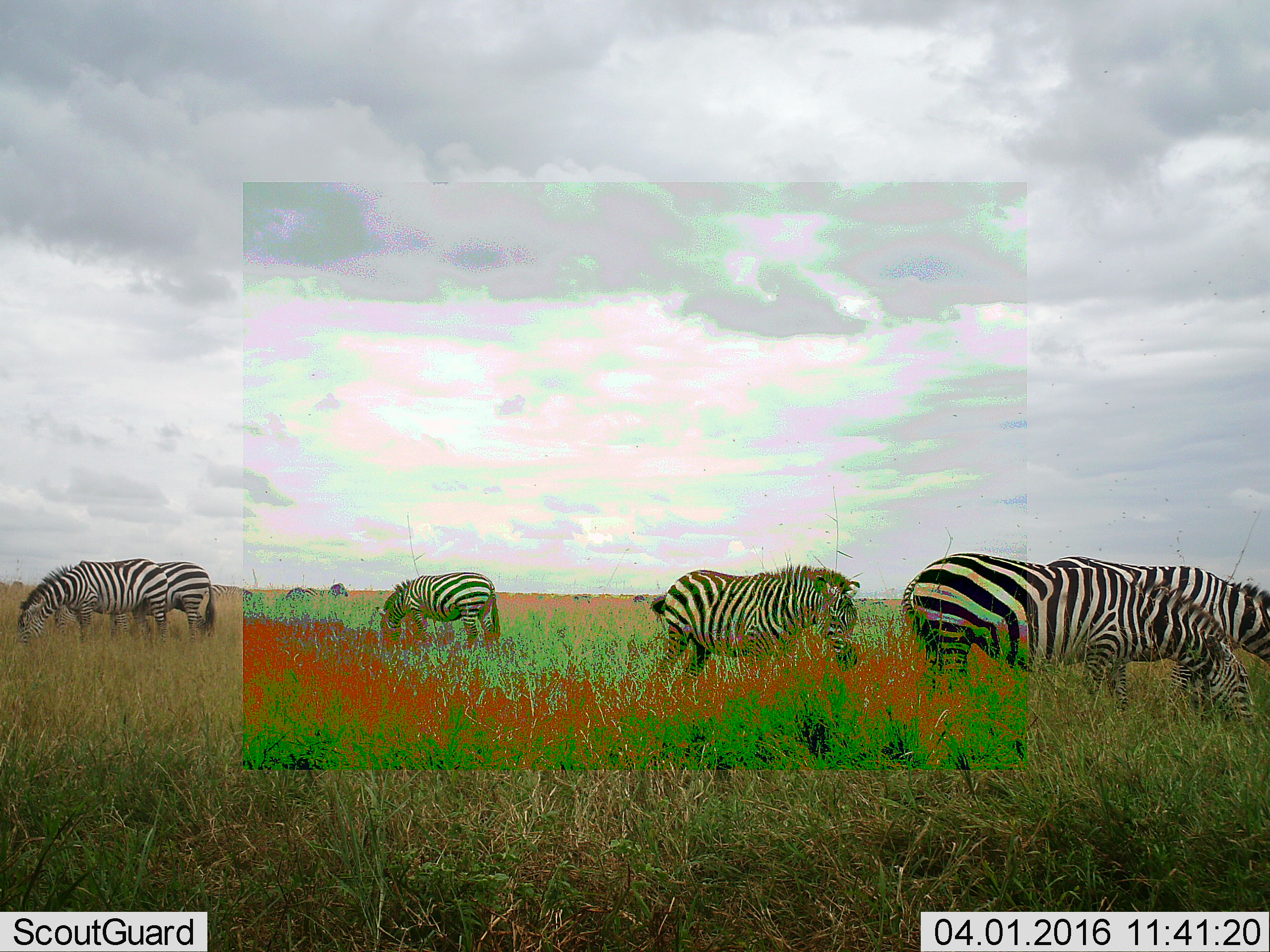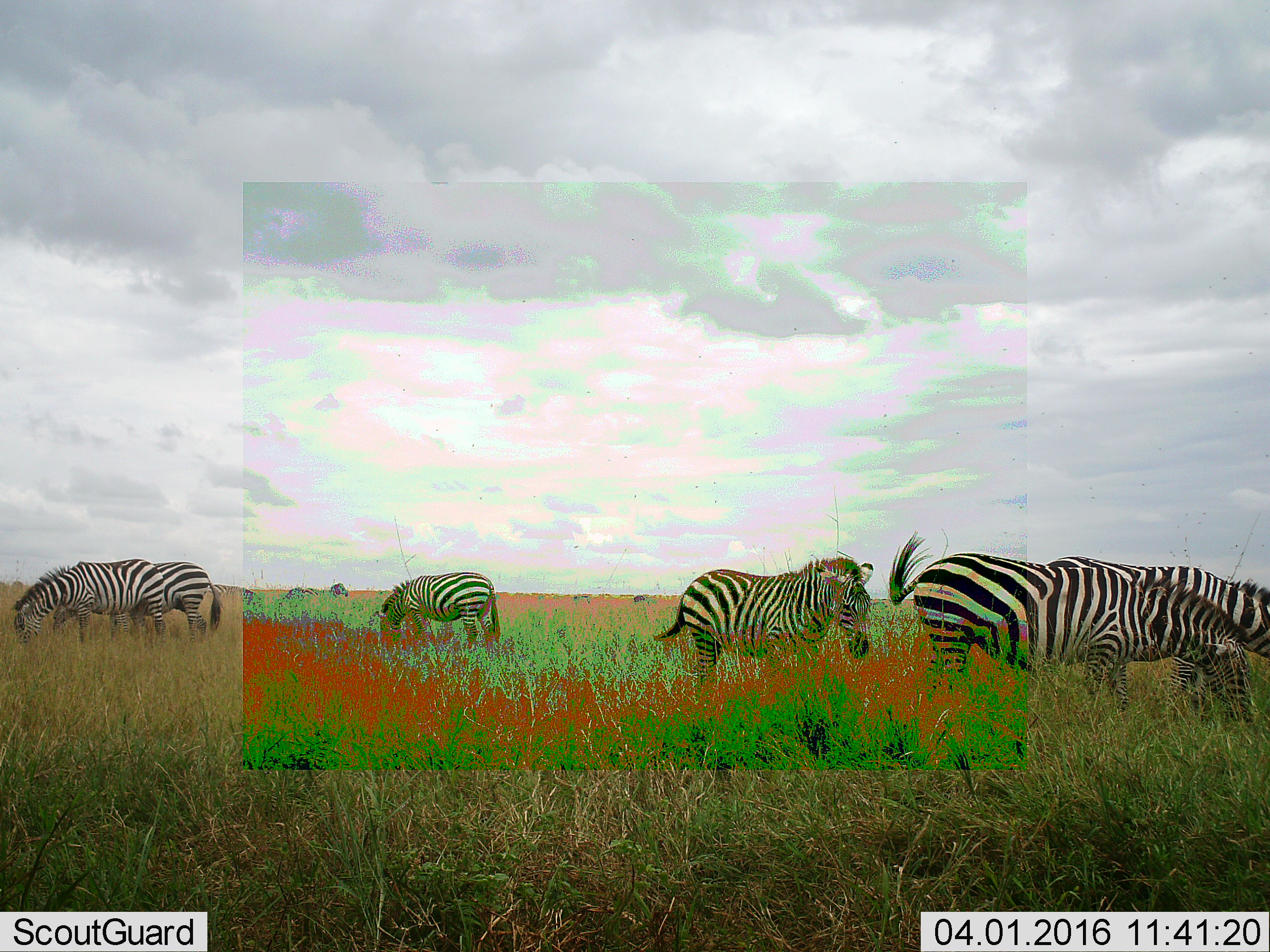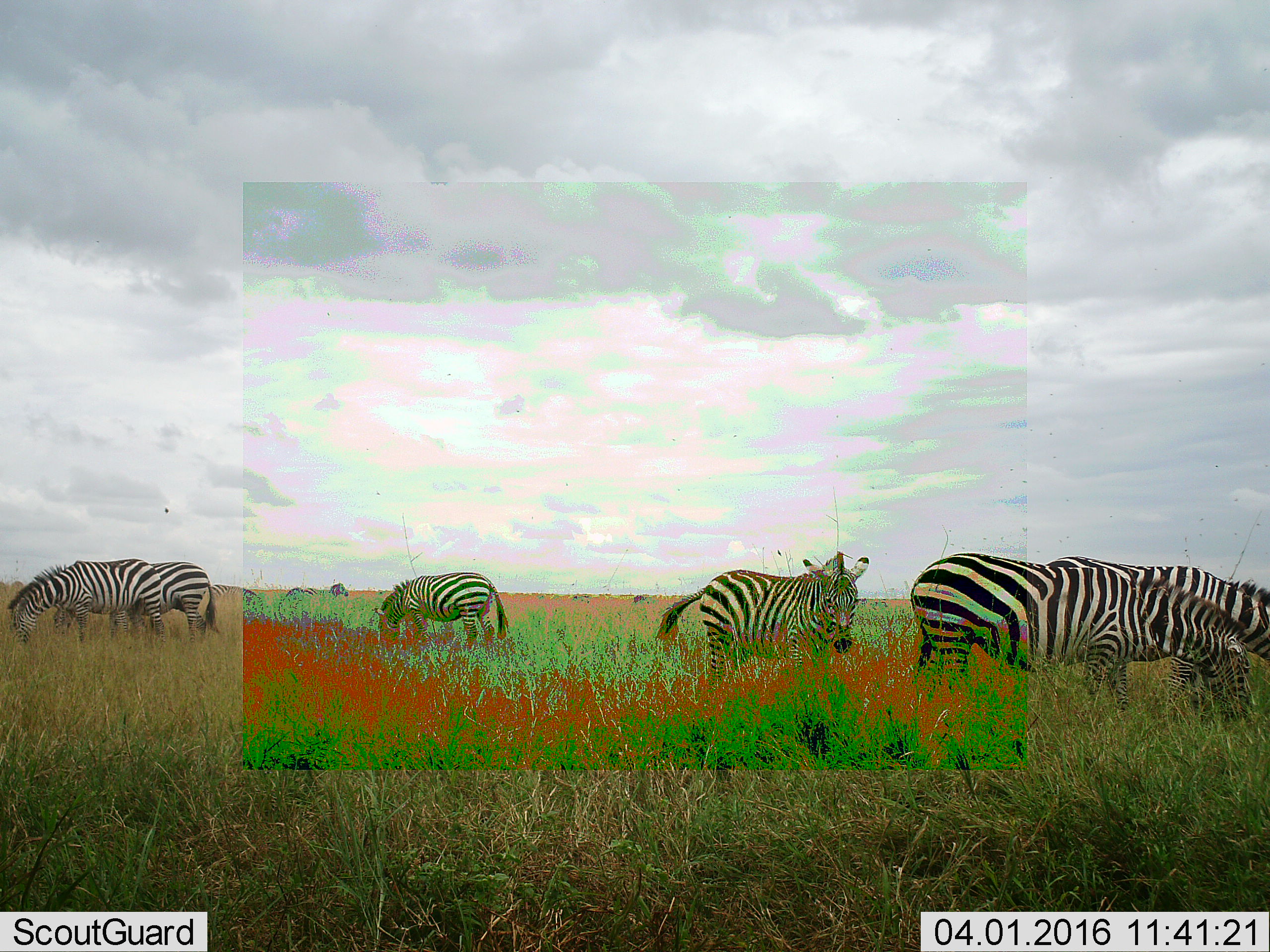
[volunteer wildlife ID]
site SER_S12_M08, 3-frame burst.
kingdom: Animalia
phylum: Chordata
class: Mammalia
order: Perissodactyla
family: Equidae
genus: Equus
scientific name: Equus quagga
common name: plains zebra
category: zebraplains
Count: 8.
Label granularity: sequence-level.